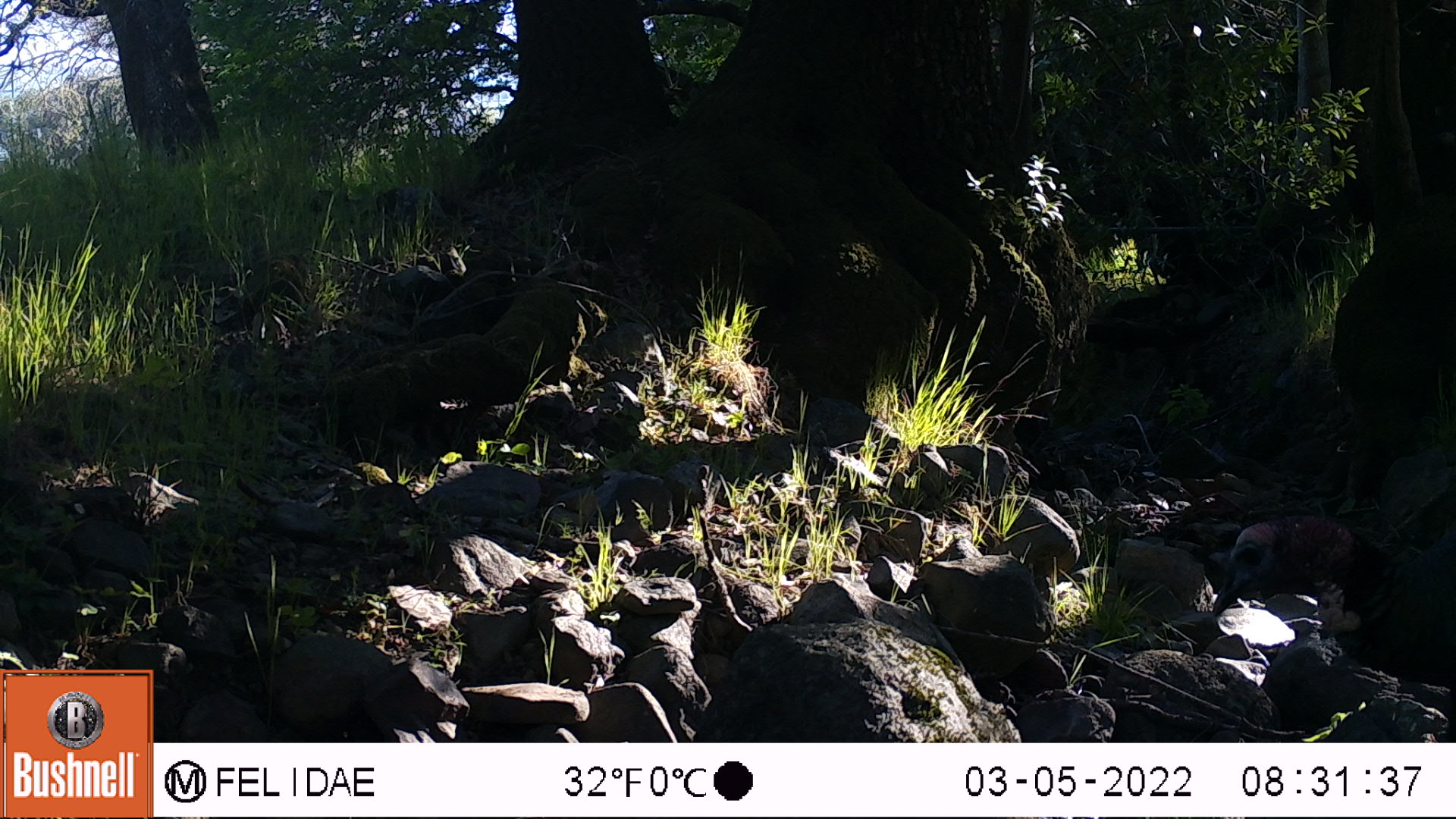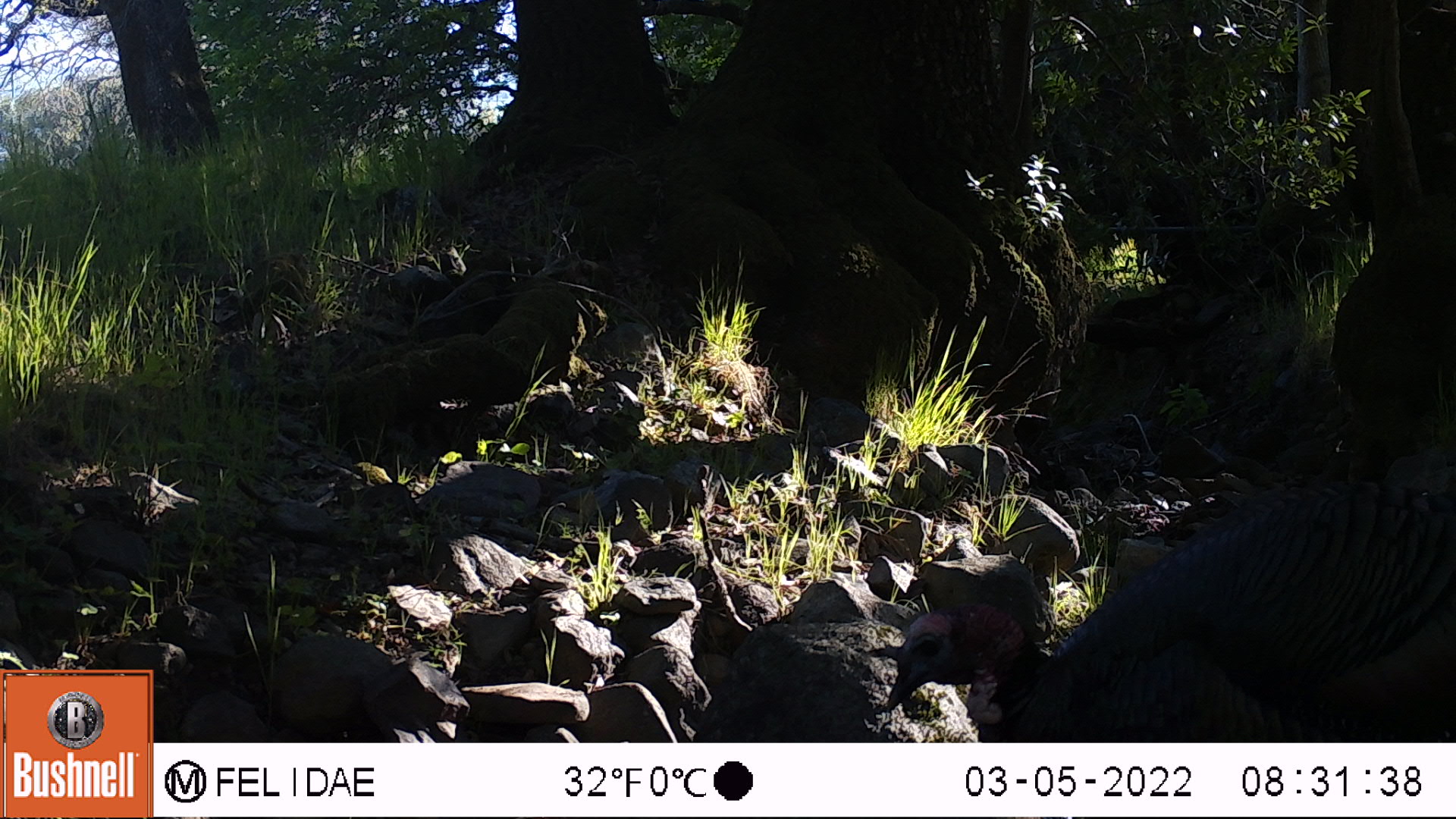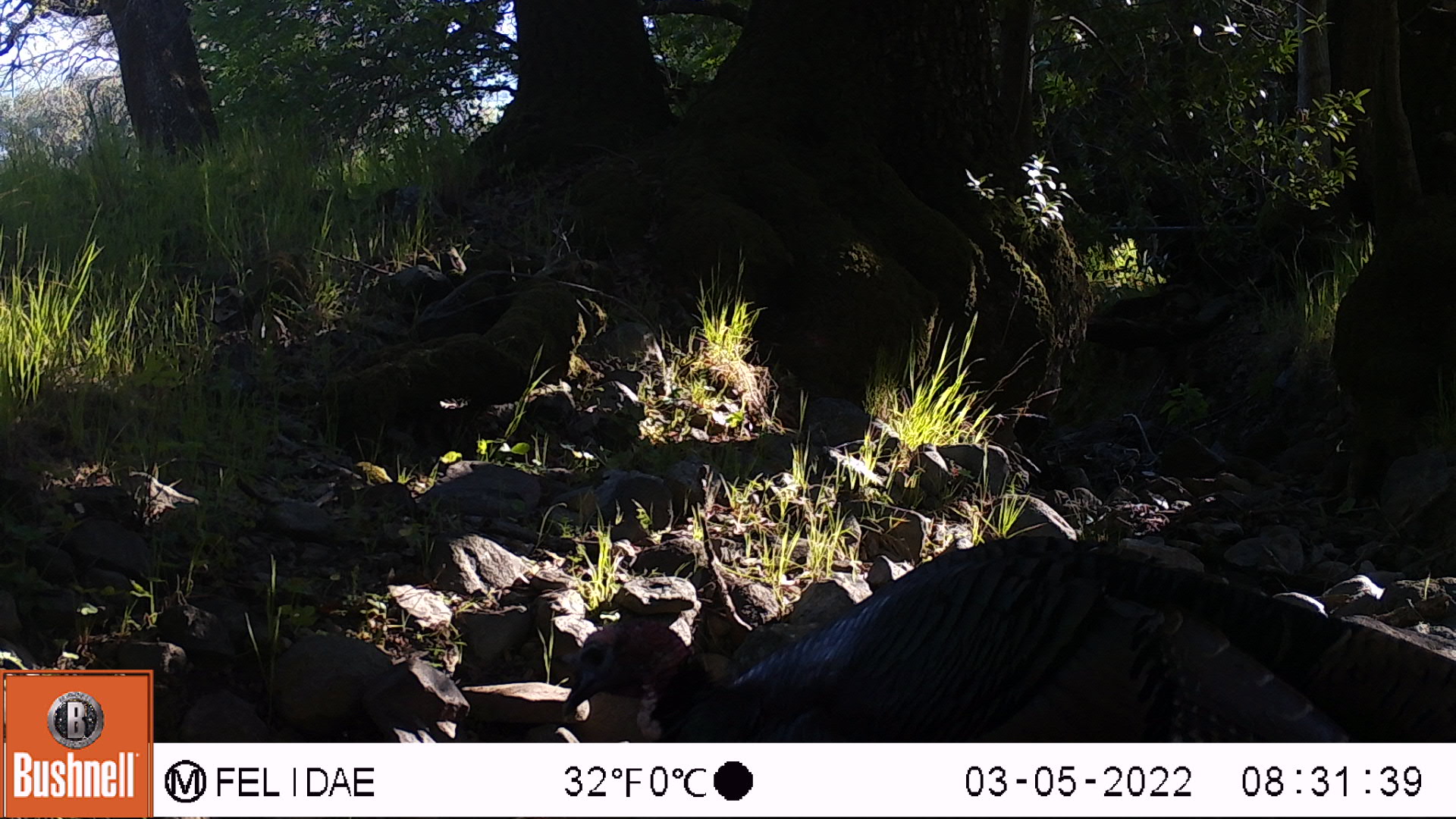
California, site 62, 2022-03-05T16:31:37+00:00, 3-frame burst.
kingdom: Animalia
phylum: Chordata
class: Aves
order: Galliformes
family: Phasianidae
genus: Meleagris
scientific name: Meleagris gallopavo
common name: turkey